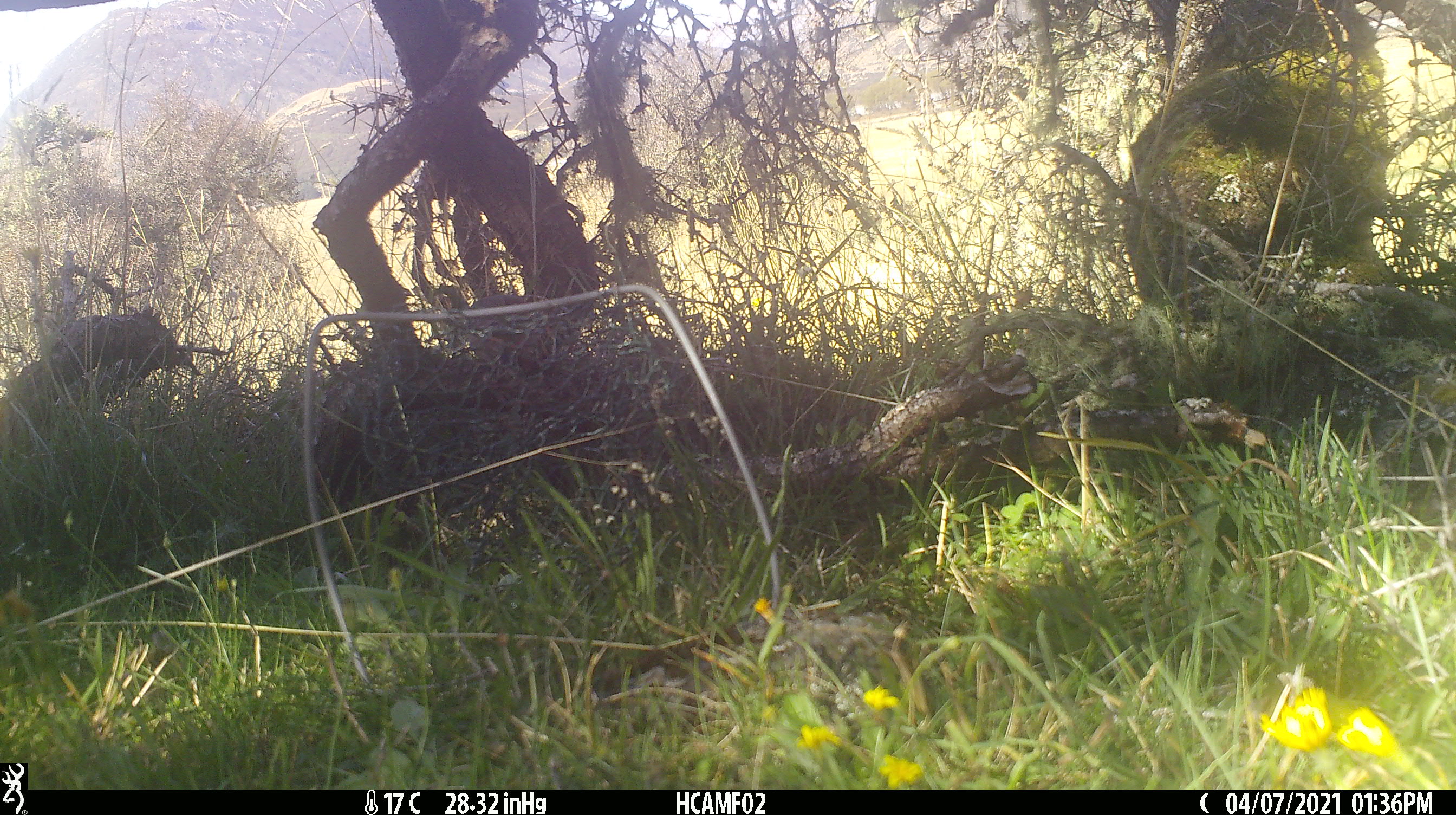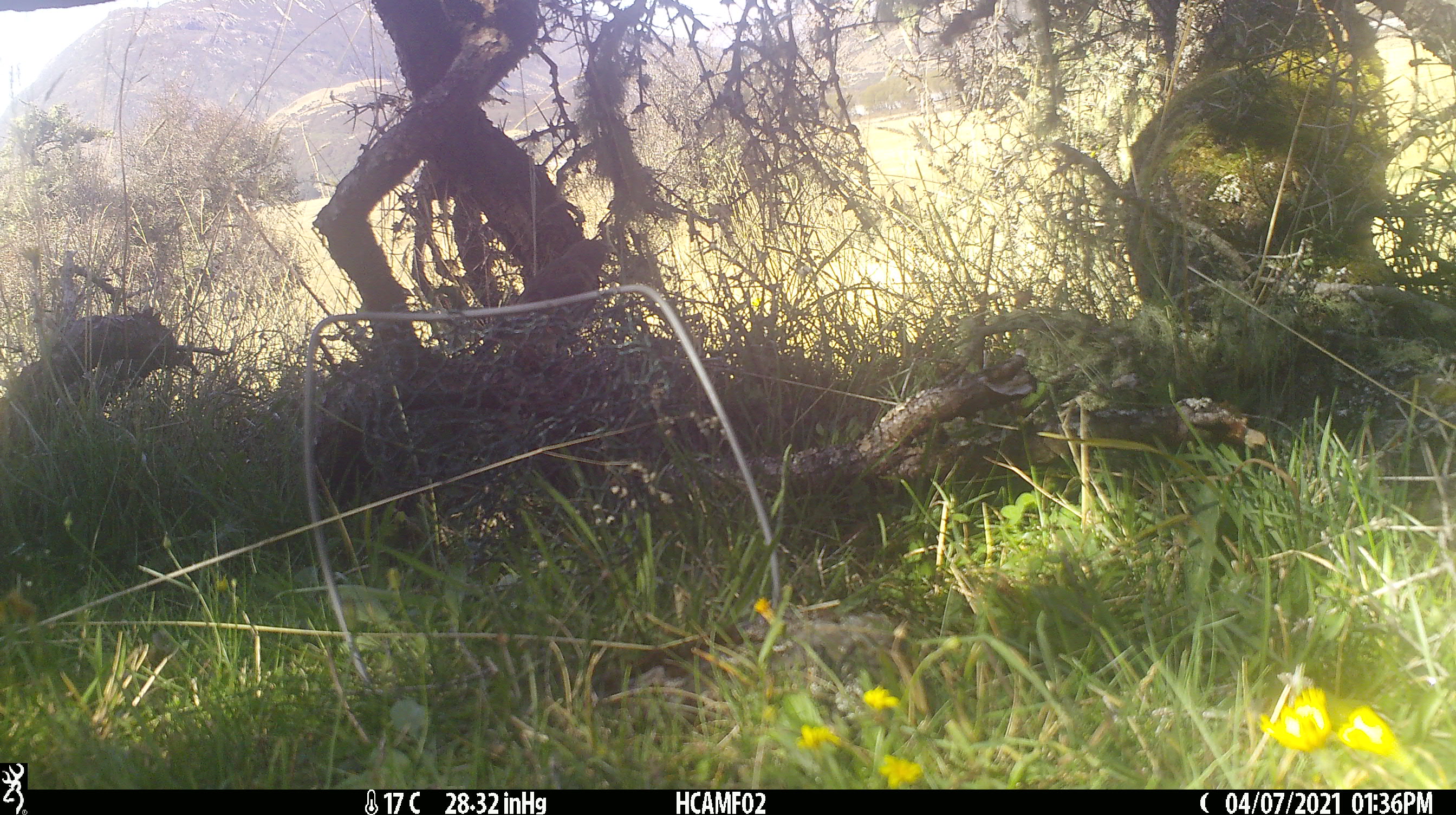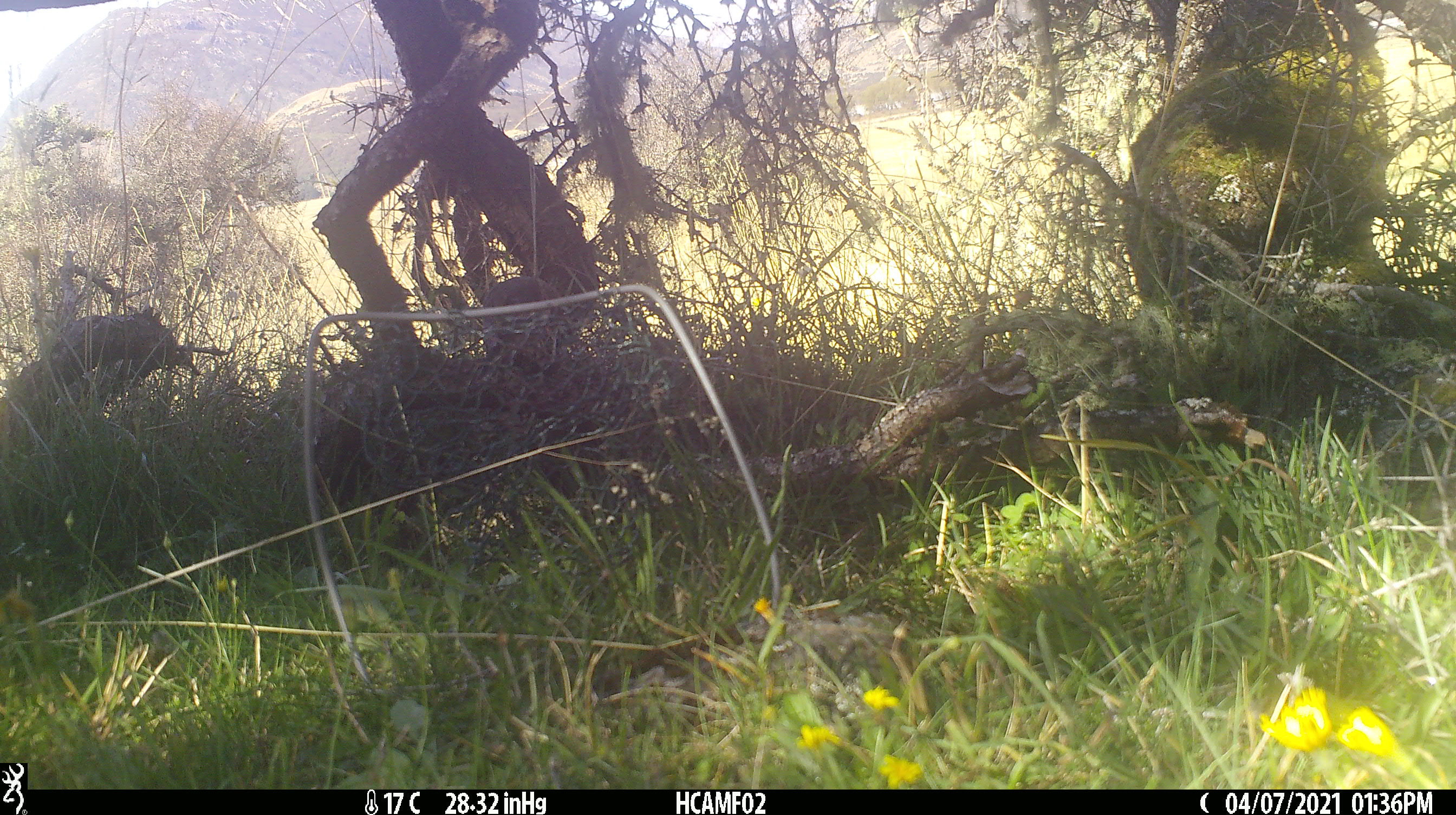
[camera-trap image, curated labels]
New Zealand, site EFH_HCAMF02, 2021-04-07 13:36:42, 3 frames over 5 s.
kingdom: Animalia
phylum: Chordata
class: Aves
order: Passeriformes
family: Fringillidae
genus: Fringilla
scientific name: Fringilla coelebs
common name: common chaffinch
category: chaffinch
Chaffinch (common chaffinch) (Fringilla coelebs).